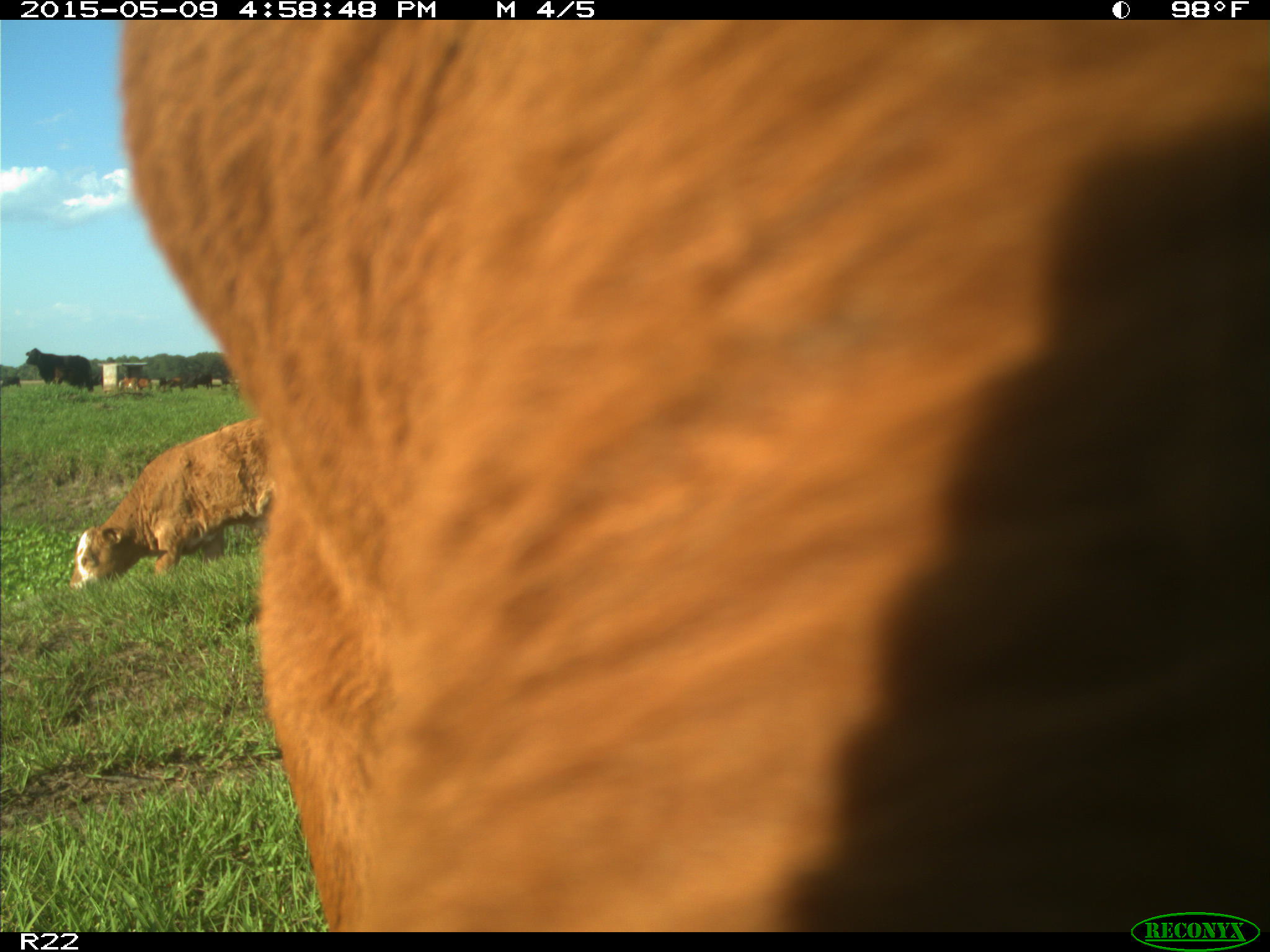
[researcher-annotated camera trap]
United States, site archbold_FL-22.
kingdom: Animalia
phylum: Chordata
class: Mammalia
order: Artiodactyla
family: Bovidae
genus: Bos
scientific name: Bos taurus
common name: domestic cow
Bos taurus (domestic cow).